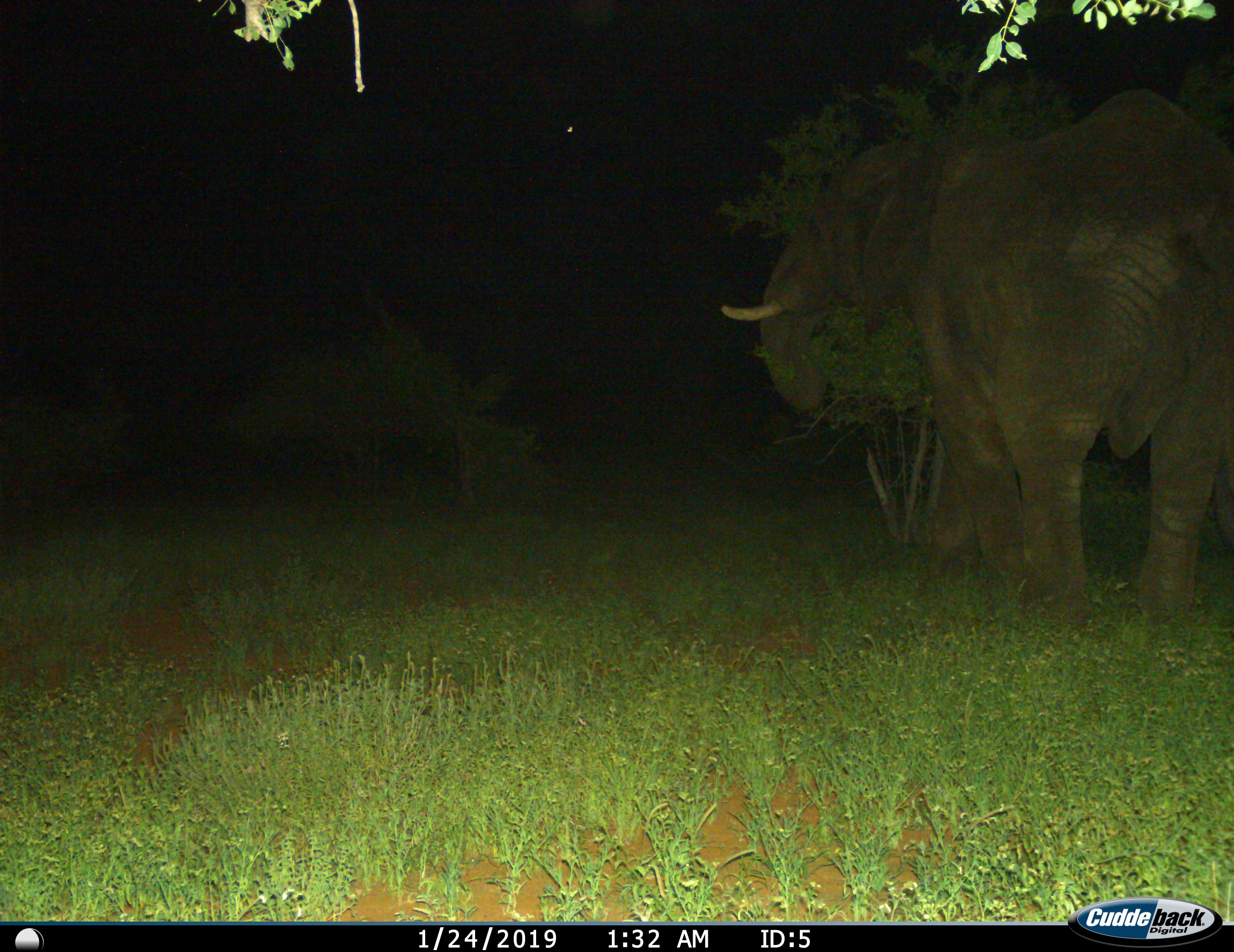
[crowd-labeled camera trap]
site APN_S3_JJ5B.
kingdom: Animalia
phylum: Chordata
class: Mammalia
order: Proboscidea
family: Elephantidae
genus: Loxodonta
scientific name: Loxodonta africana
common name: african bush elephant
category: elephant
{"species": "elephant (african bush elephant) (Loxodonta africana)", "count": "1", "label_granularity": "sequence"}